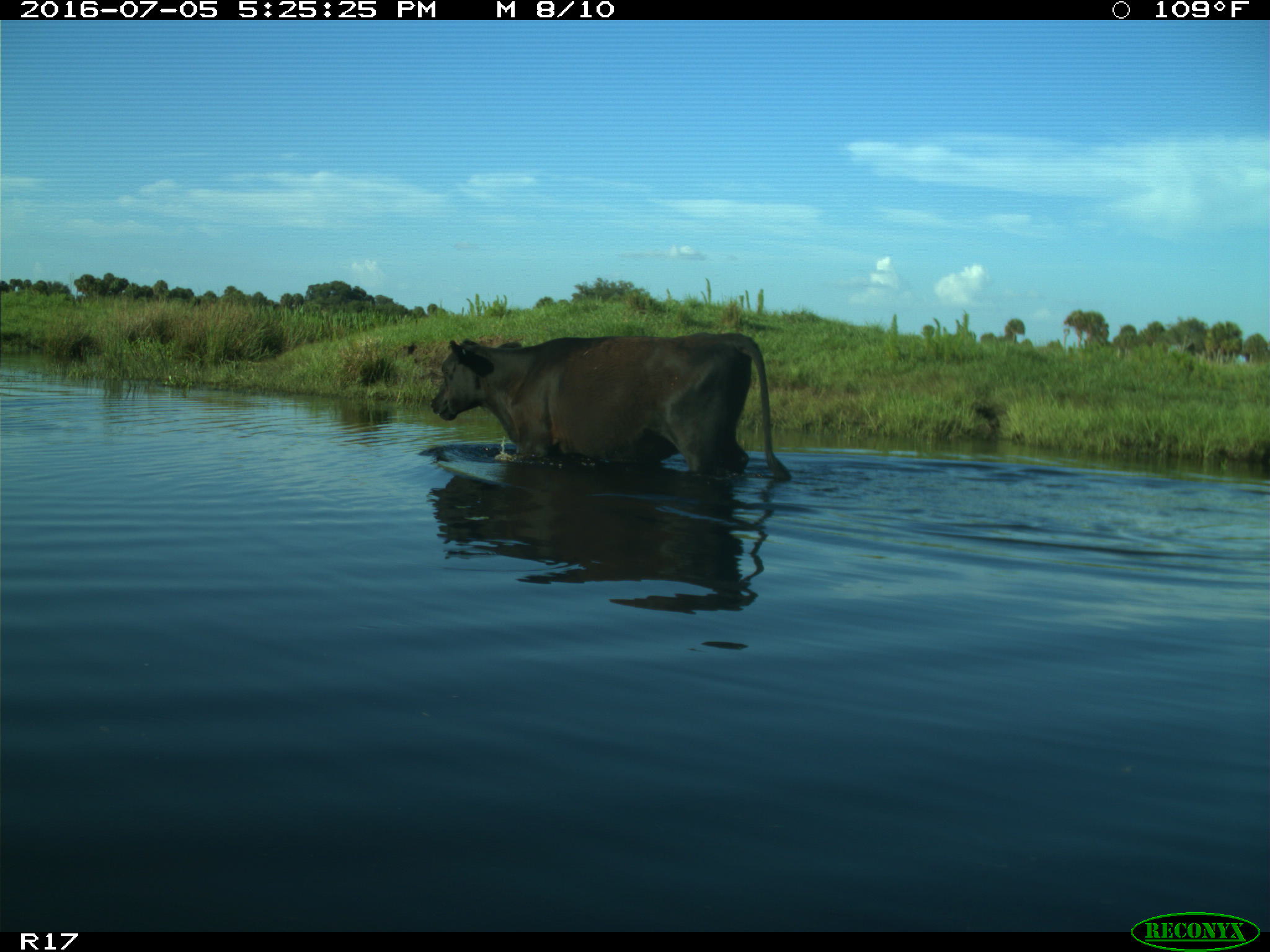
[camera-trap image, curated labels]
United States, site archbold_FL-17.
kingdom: Animalia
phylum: Chordata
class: Mammalia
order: Artiodactyla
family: Bovidae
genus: Bos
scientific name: Bos taurus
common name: domestic cow